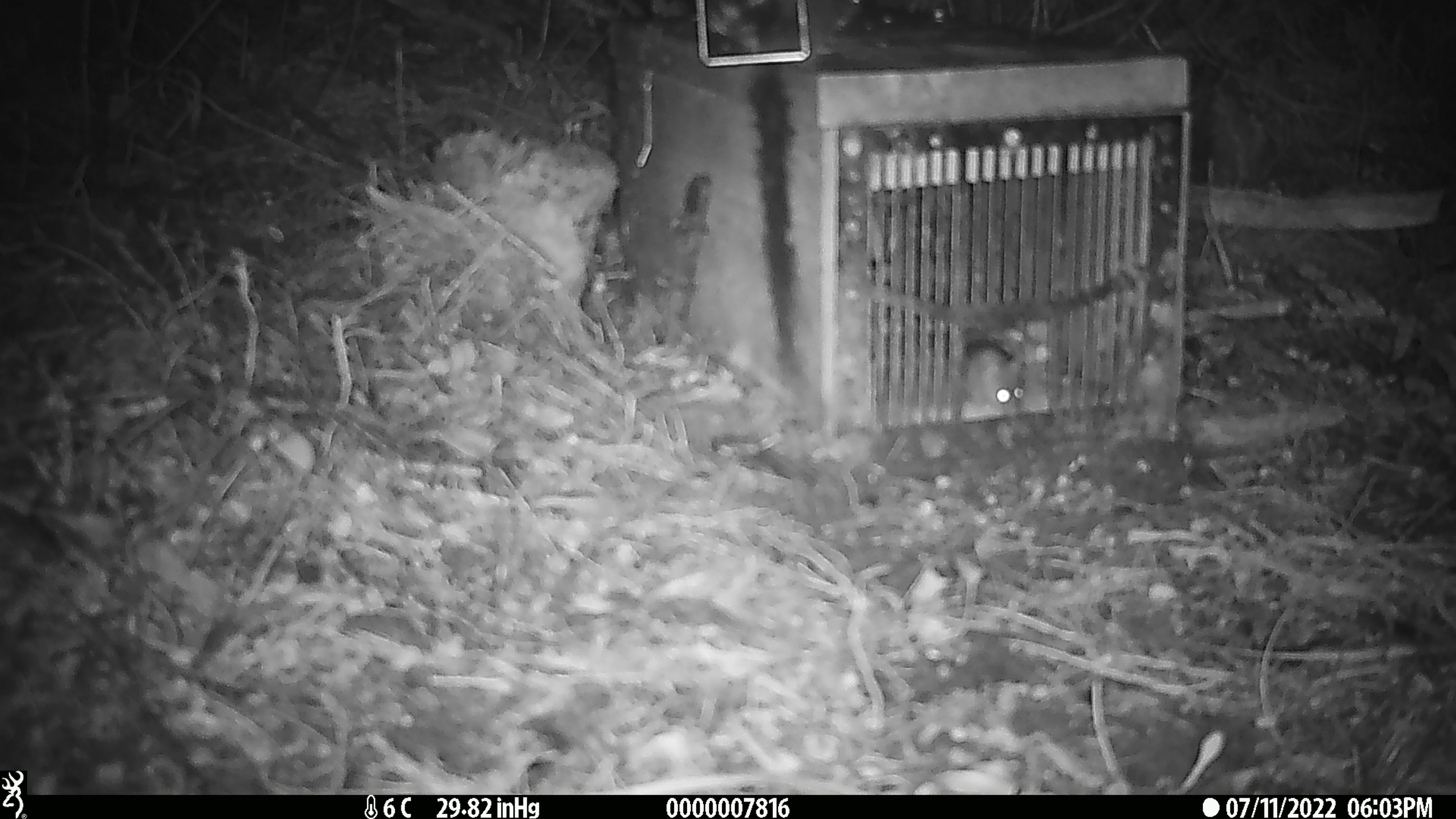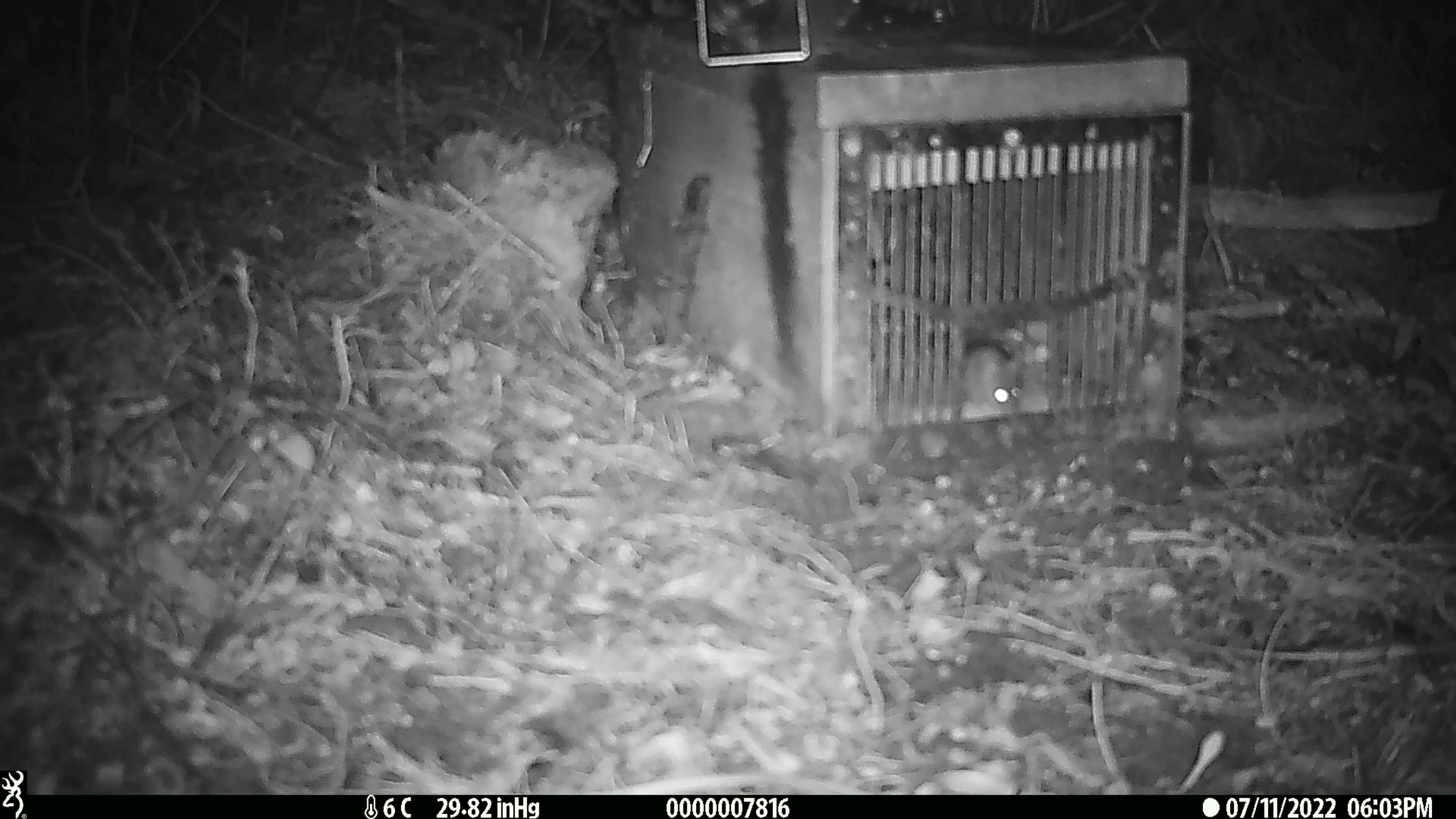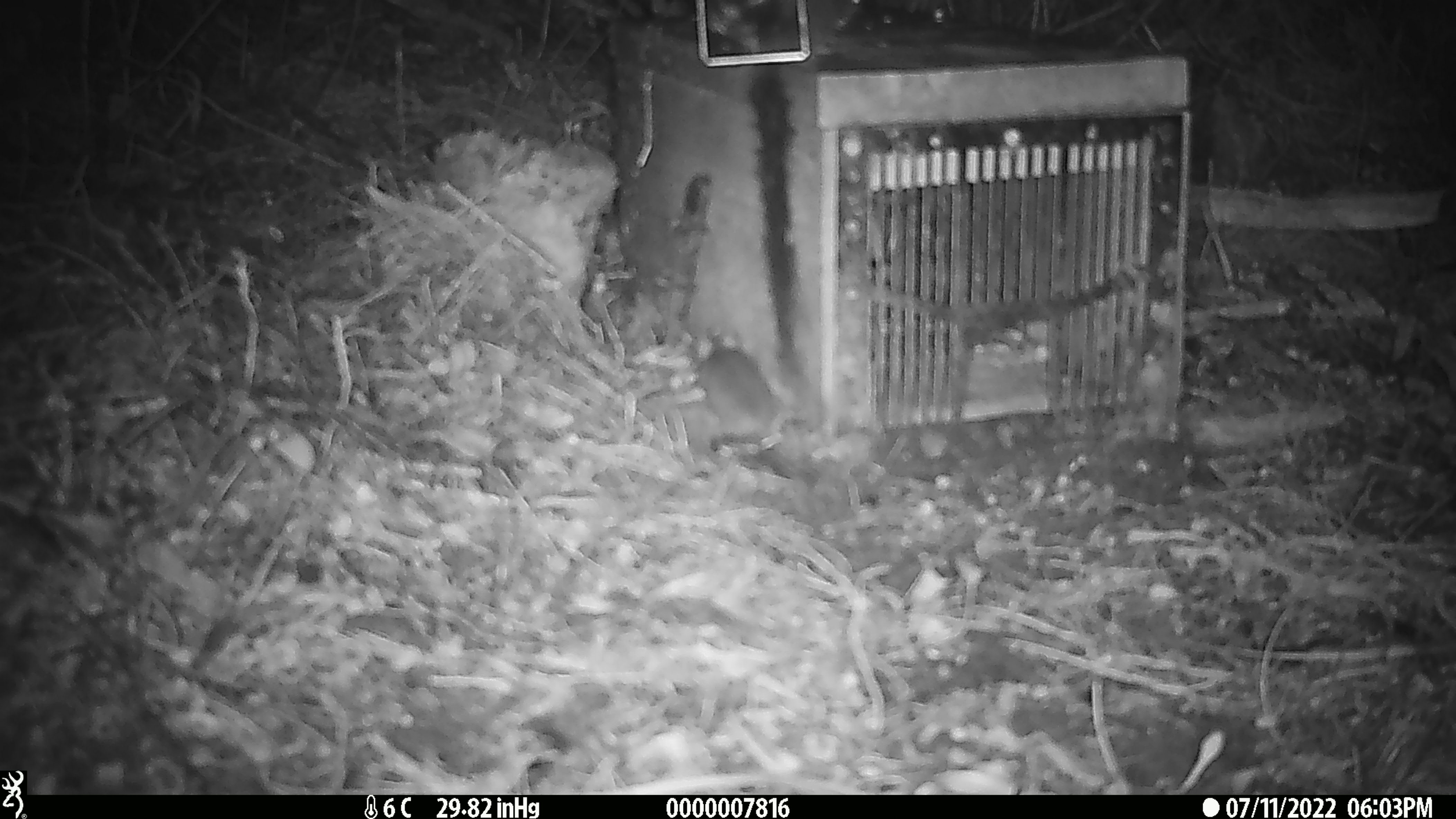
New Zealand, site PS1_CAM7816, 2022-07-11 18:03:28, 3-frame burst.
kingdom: Animalia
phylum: Chordata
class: Mammalia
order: Rodentia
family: Muridae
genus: Mus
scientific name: Mus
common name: mouse